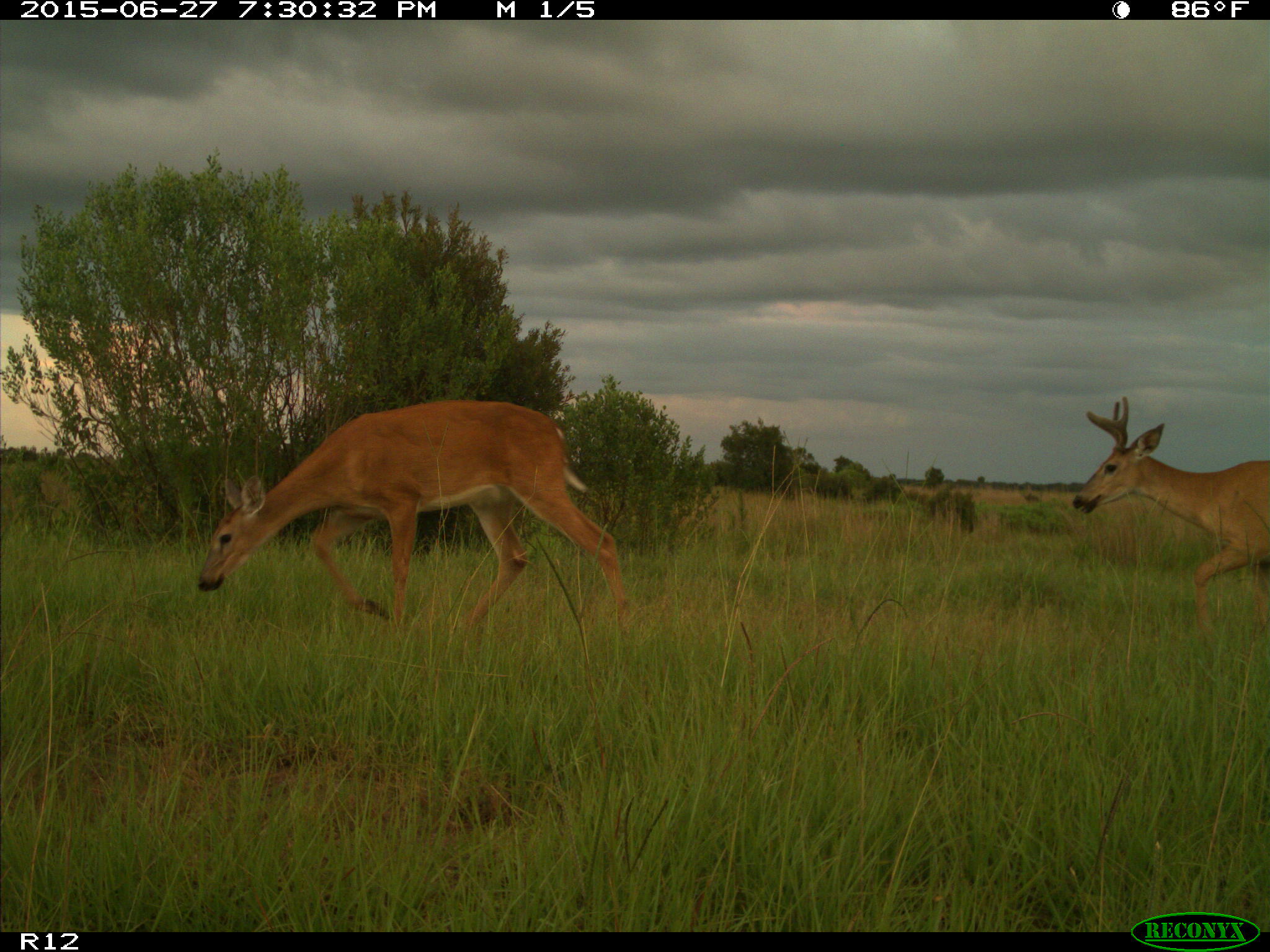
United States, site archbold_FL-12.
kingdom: Animalia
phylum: Chordata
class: Mammalia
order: Artiodactyla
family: Cervidae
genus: Odocoileus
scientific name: Odocoileus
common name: deer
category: unidentified deer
Unidentified deer (deer) (Odocoileus).